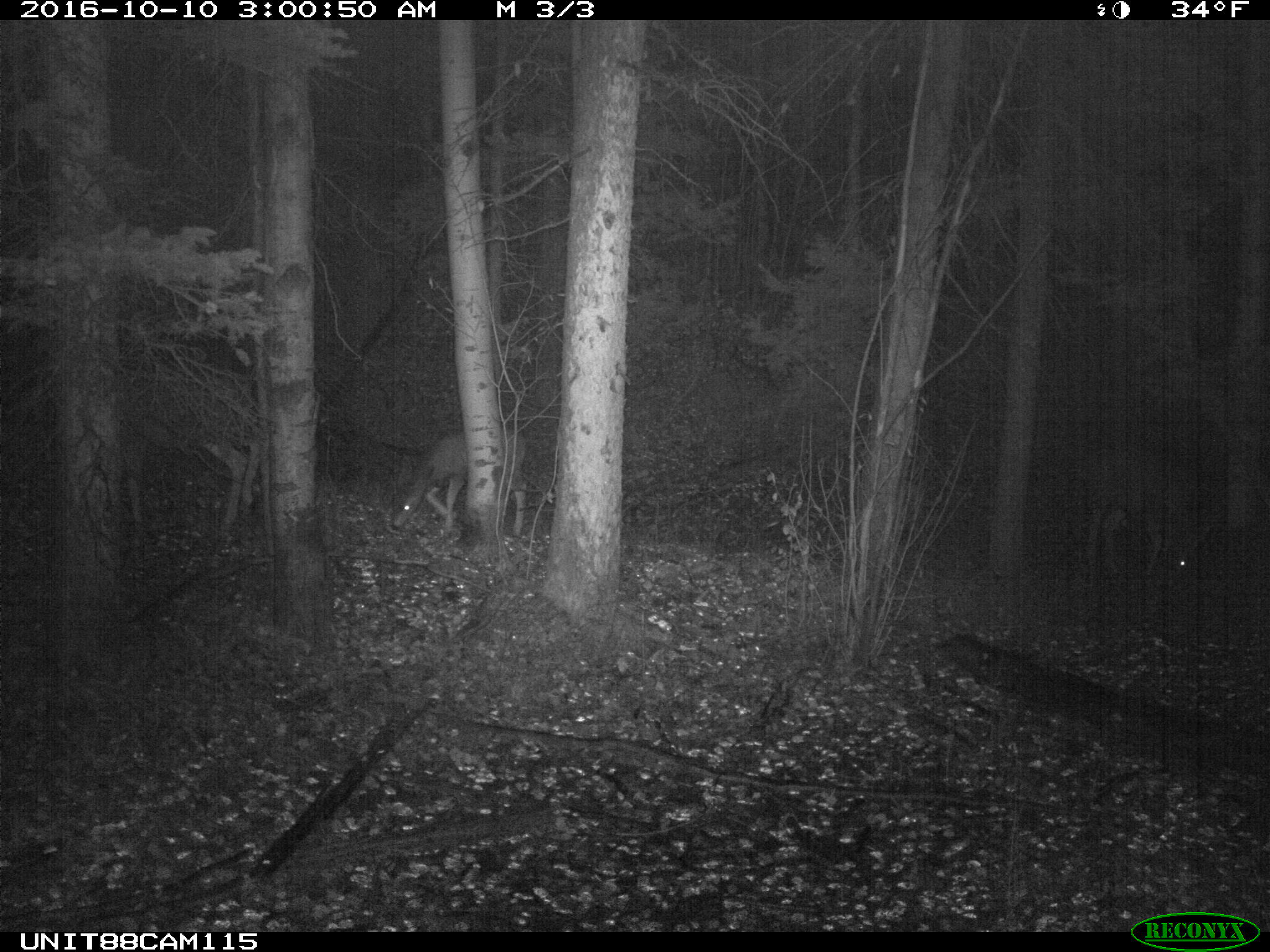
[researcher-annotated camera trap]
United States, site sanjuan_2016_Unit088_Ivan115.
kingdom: Animalia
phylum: Chordata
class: Mammalia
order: Artiodactyla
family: Cervidae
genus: Odocoileus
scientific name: Odocoileus hemionus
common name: mule deer